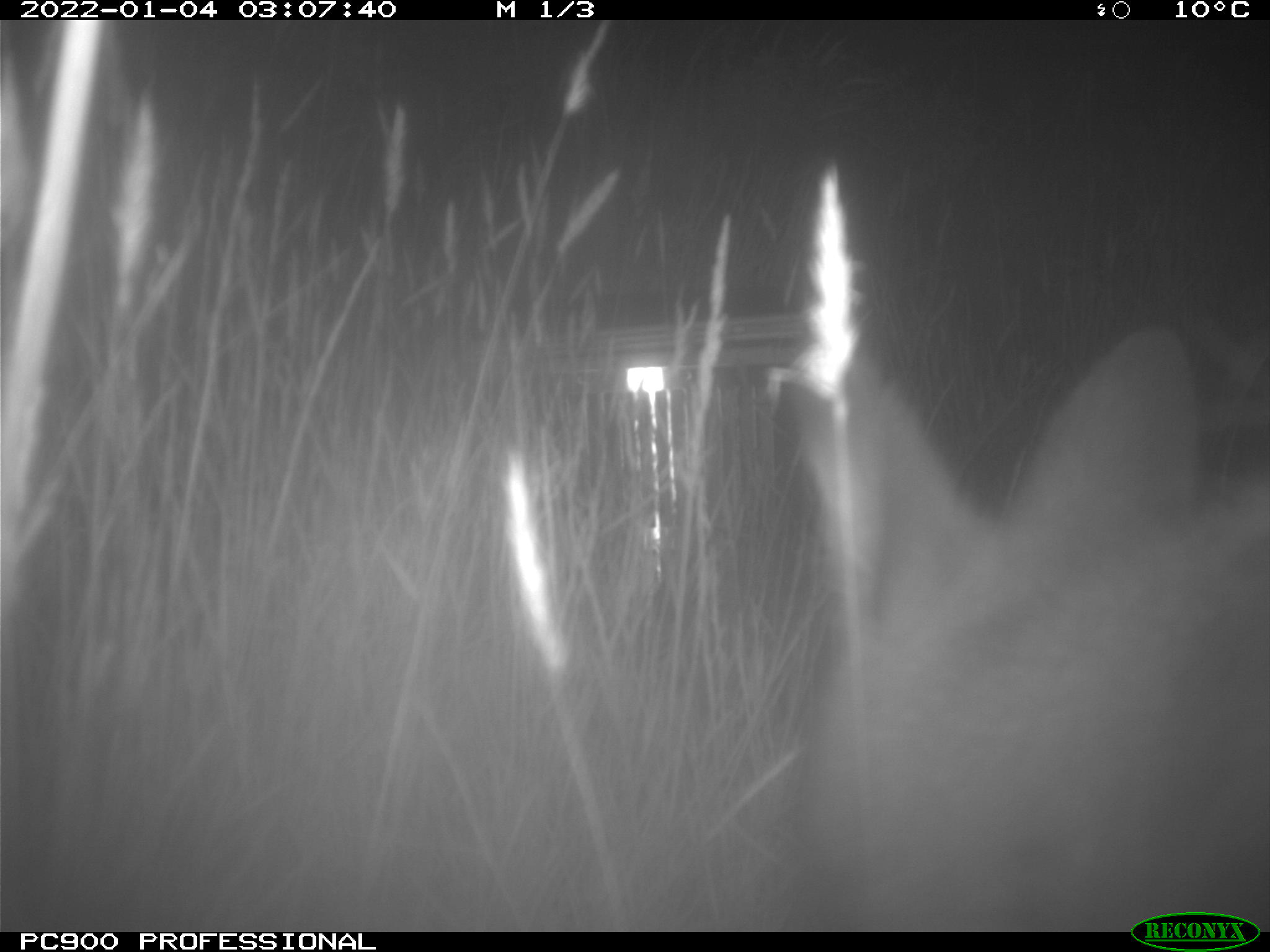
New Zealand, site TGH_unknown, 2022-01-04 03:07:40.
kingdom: Animalia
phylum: Chordata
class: Mammalia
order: Diprotodontia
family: Macropodidae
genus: Notamacropus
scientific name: Notamacropus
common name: wallaby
Wallaby (Notamacropus).